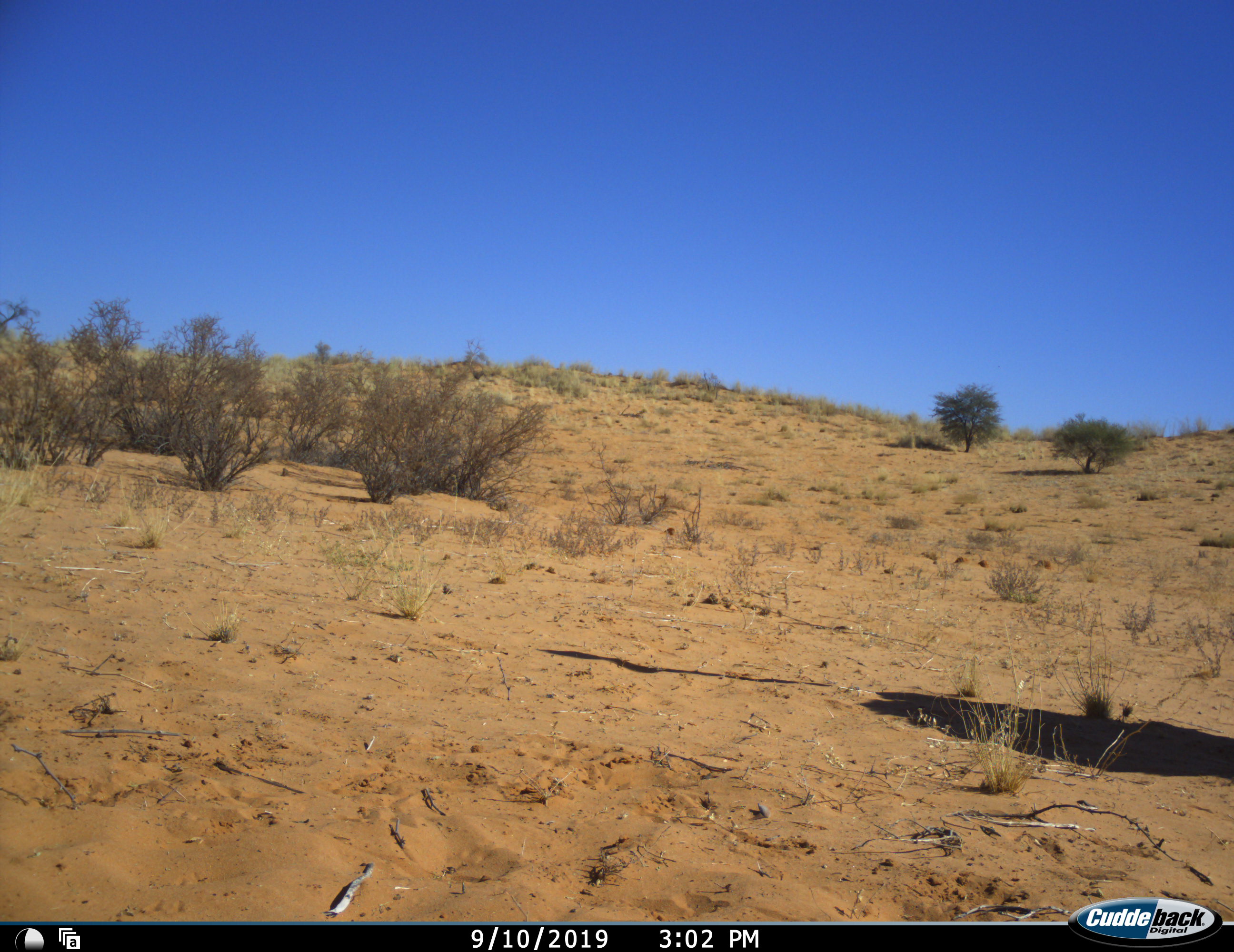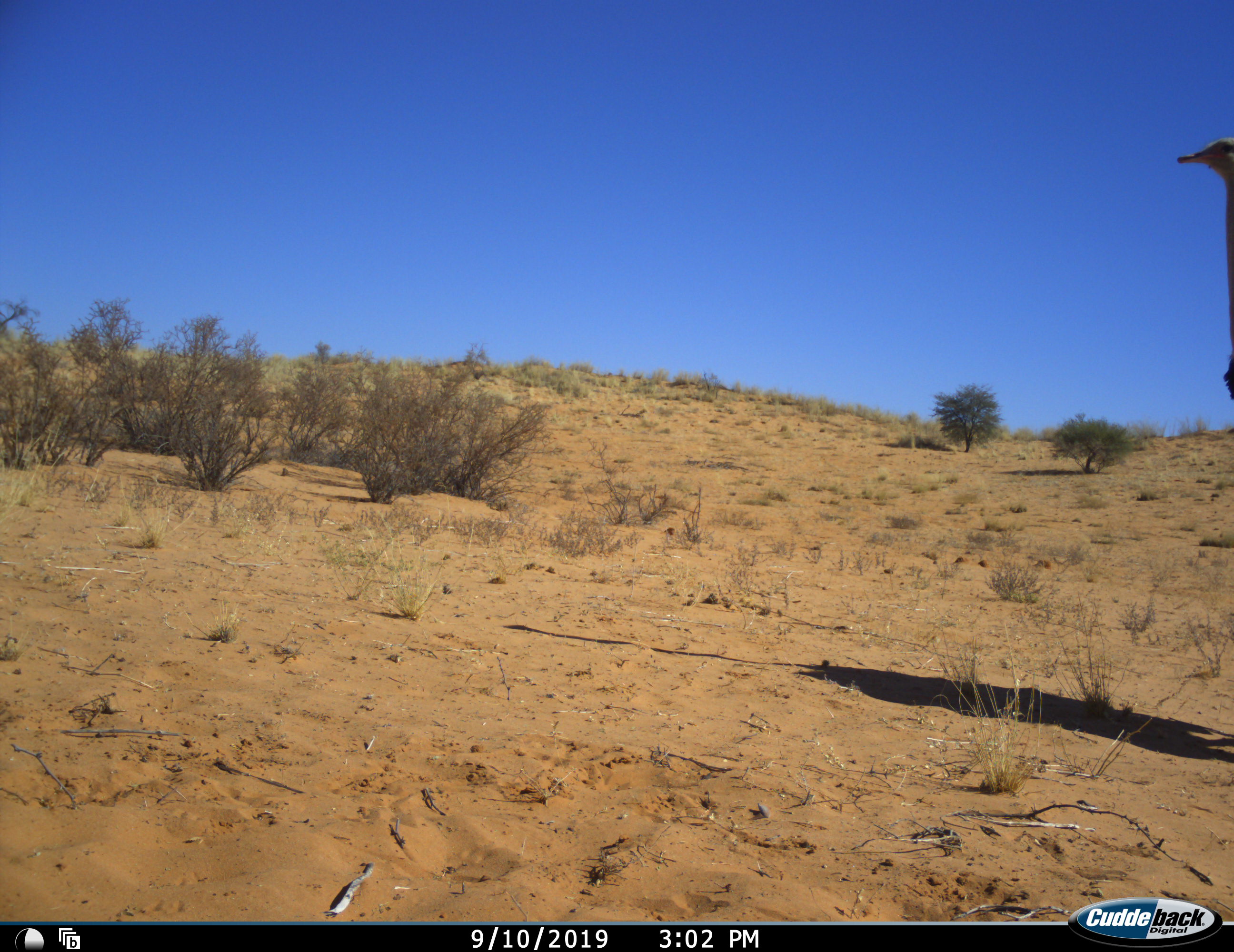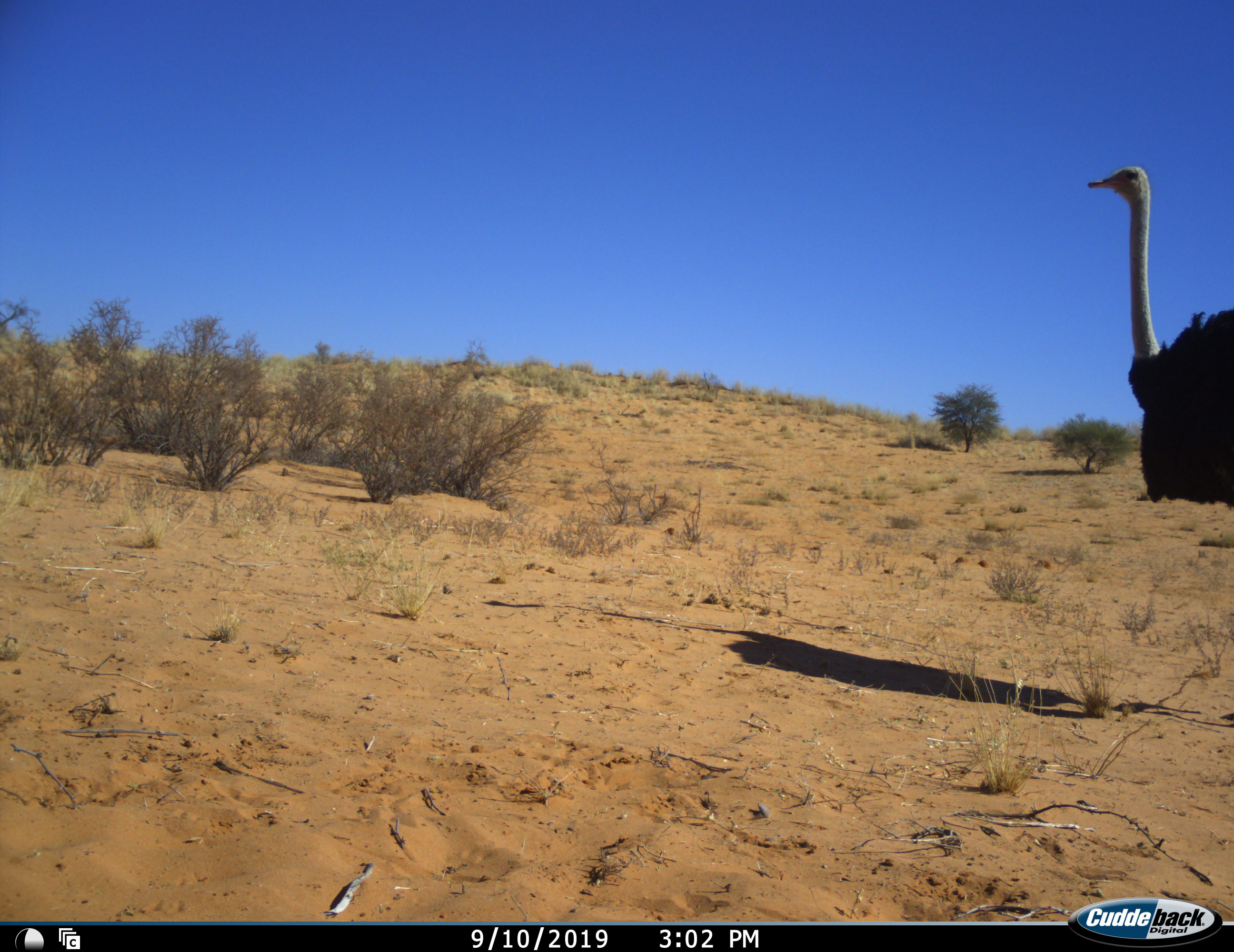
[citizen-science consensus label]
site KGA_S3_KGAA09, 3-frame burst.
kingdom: Animalia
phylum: Chordata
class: Aves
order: Struthioniformes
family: Struthionidae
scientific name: Struthionidae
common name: ostrich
Ostrich (Struthionidae), count 1. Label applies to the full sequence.